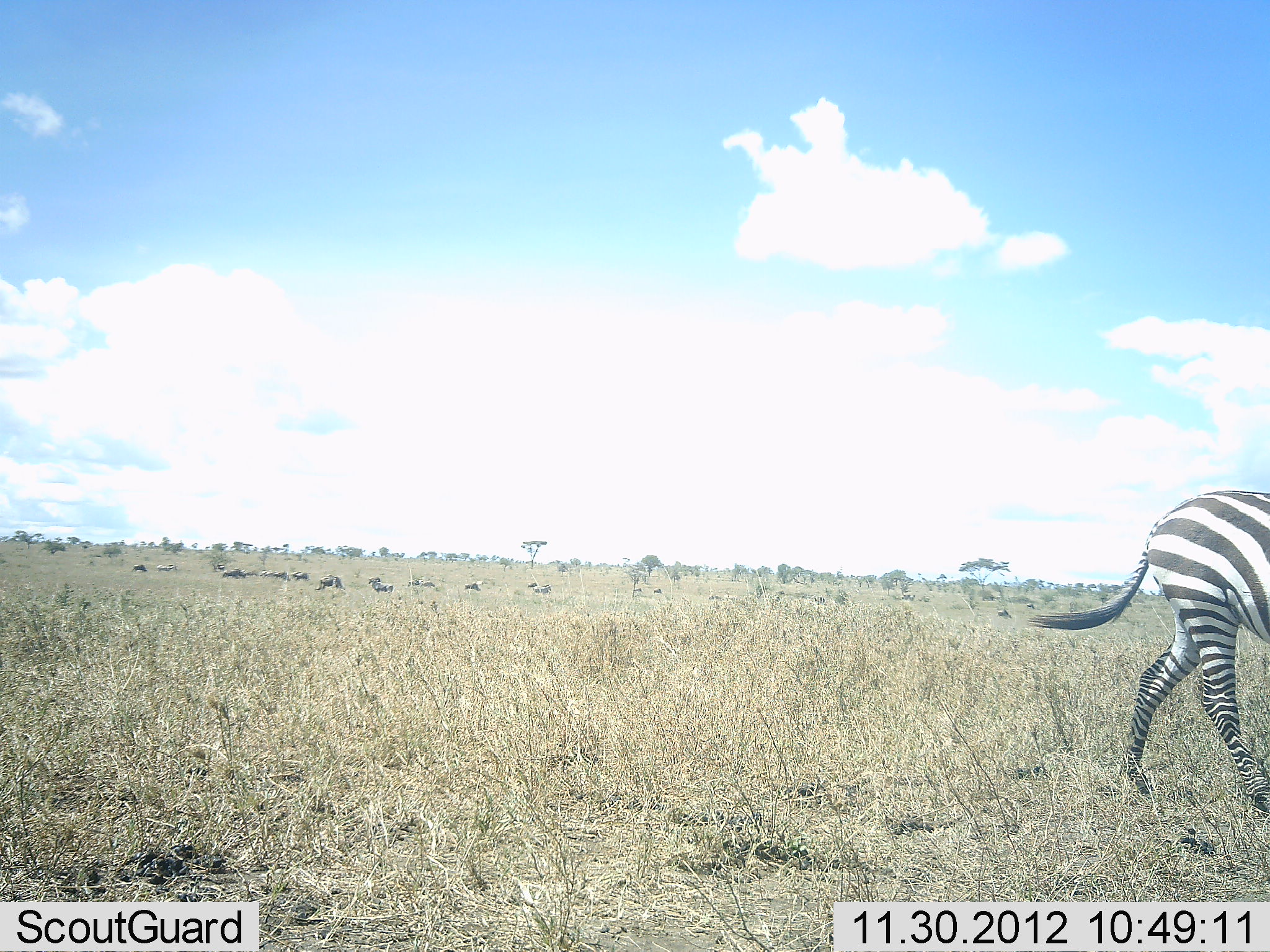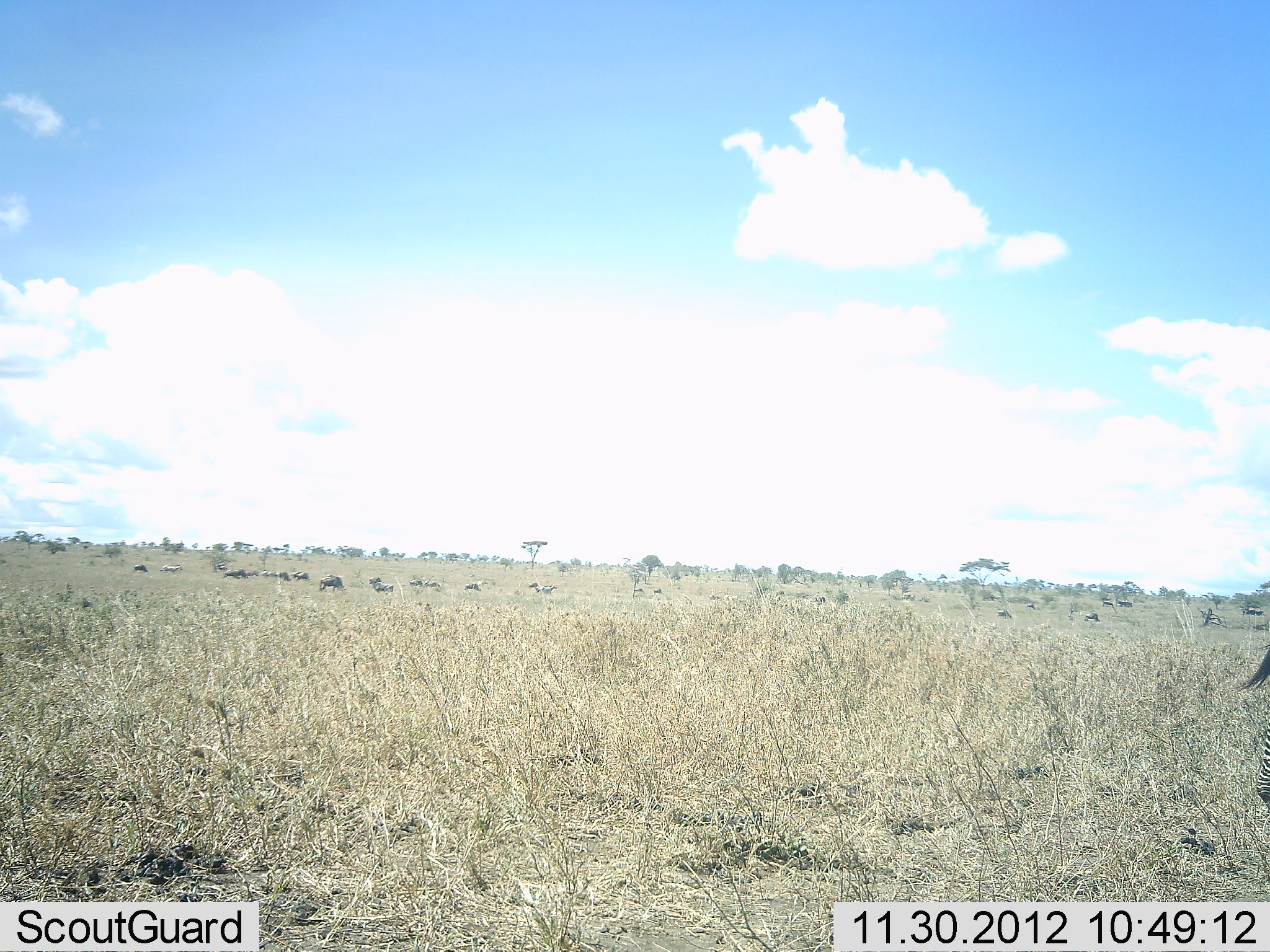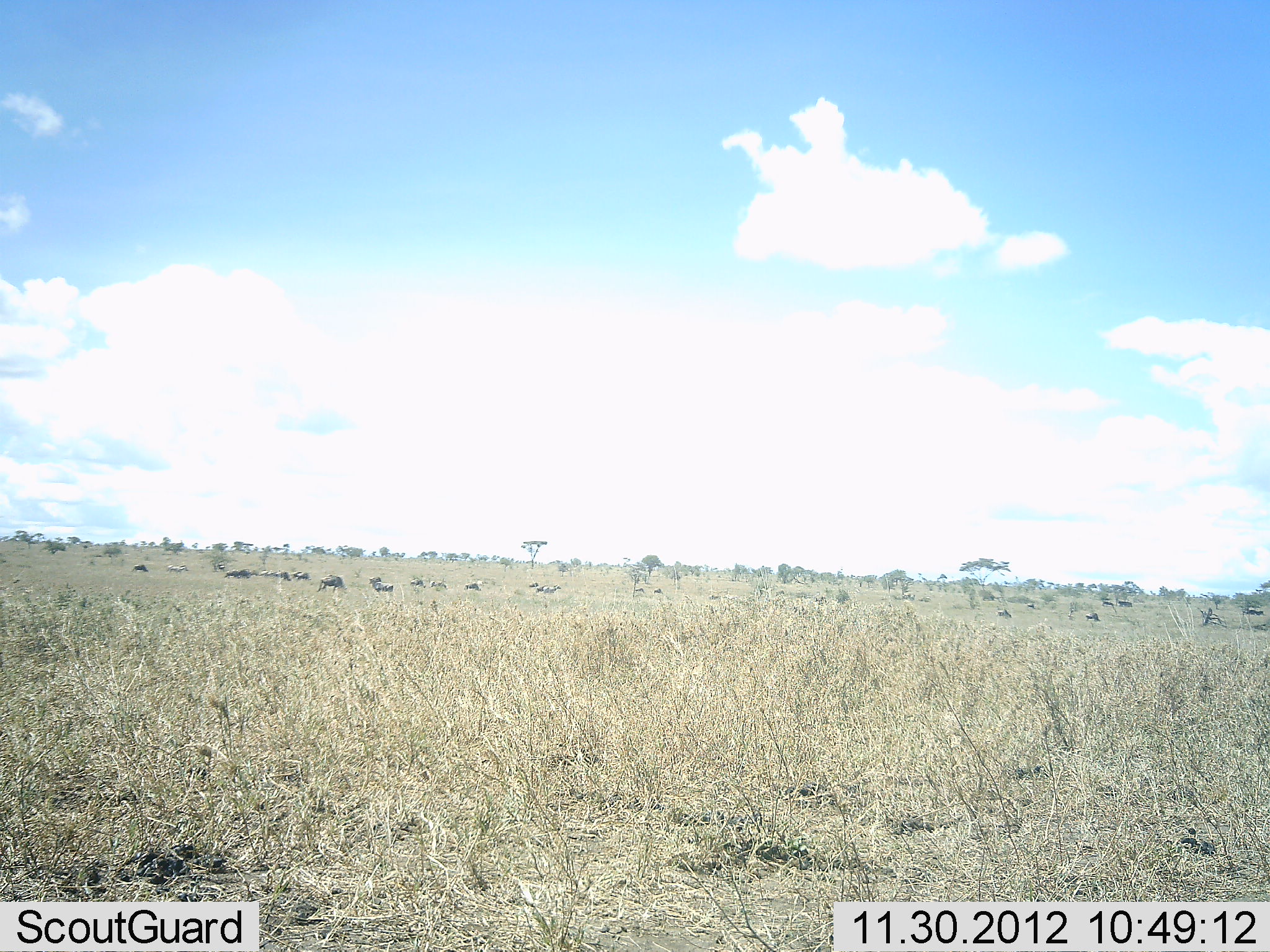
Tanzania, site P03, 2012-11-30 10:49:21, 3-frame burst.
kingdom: Animalia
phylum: Chordata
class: Mammalia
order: Perissodactyla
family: Equidae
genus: Equus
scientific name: Equus quagga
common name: plains zebra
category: zebra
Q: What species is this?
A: Zebra (plains zebra) (Equus quagga).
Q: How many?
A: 1.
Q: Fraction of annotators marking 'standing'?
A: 0%.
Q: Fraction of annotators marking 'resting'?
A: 0%.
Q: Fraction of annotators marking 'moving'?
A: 100%.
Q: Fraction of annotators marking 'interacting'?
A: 0%.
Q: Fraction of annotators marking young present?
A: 0%.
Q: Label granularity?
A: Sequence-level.